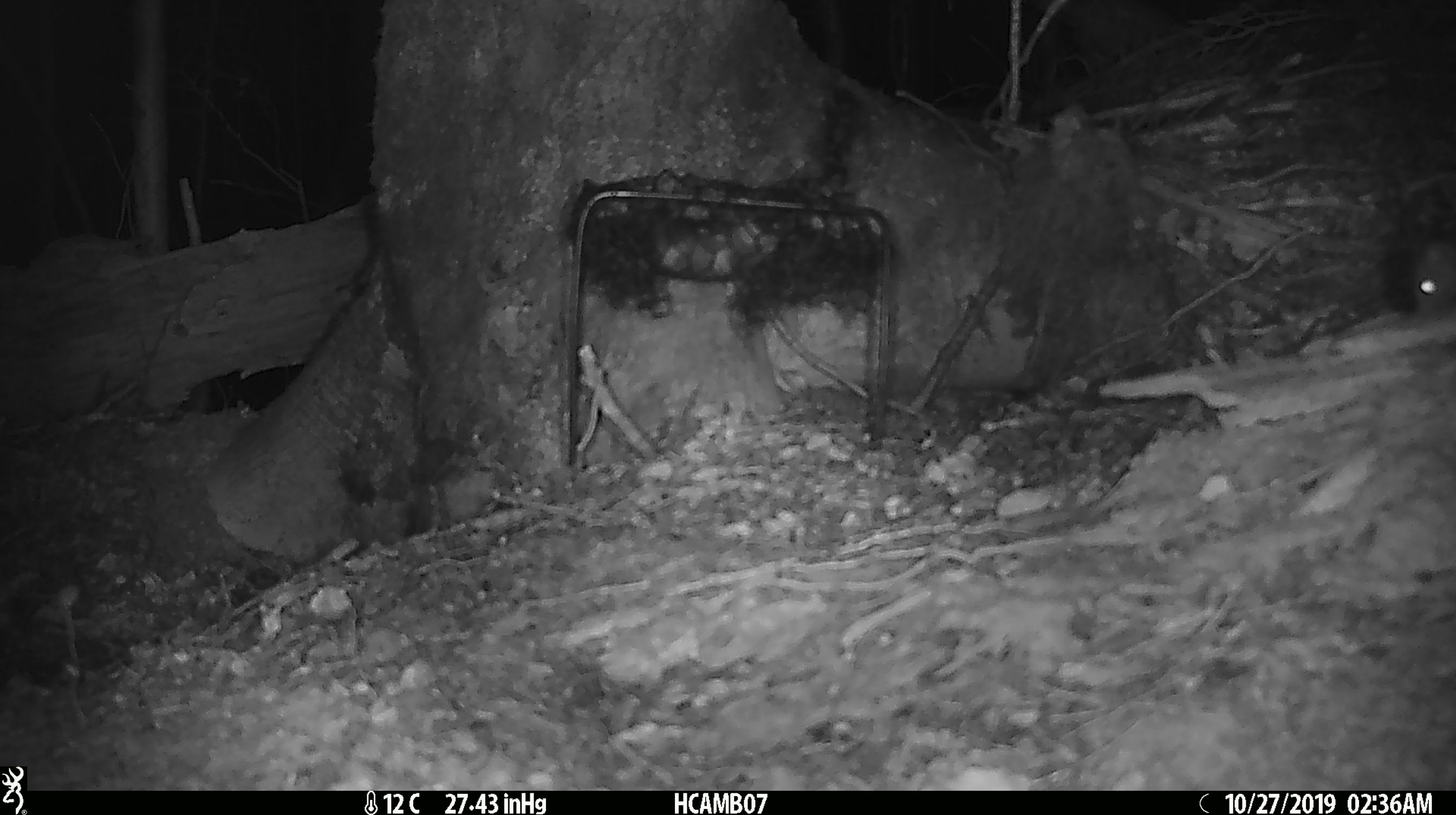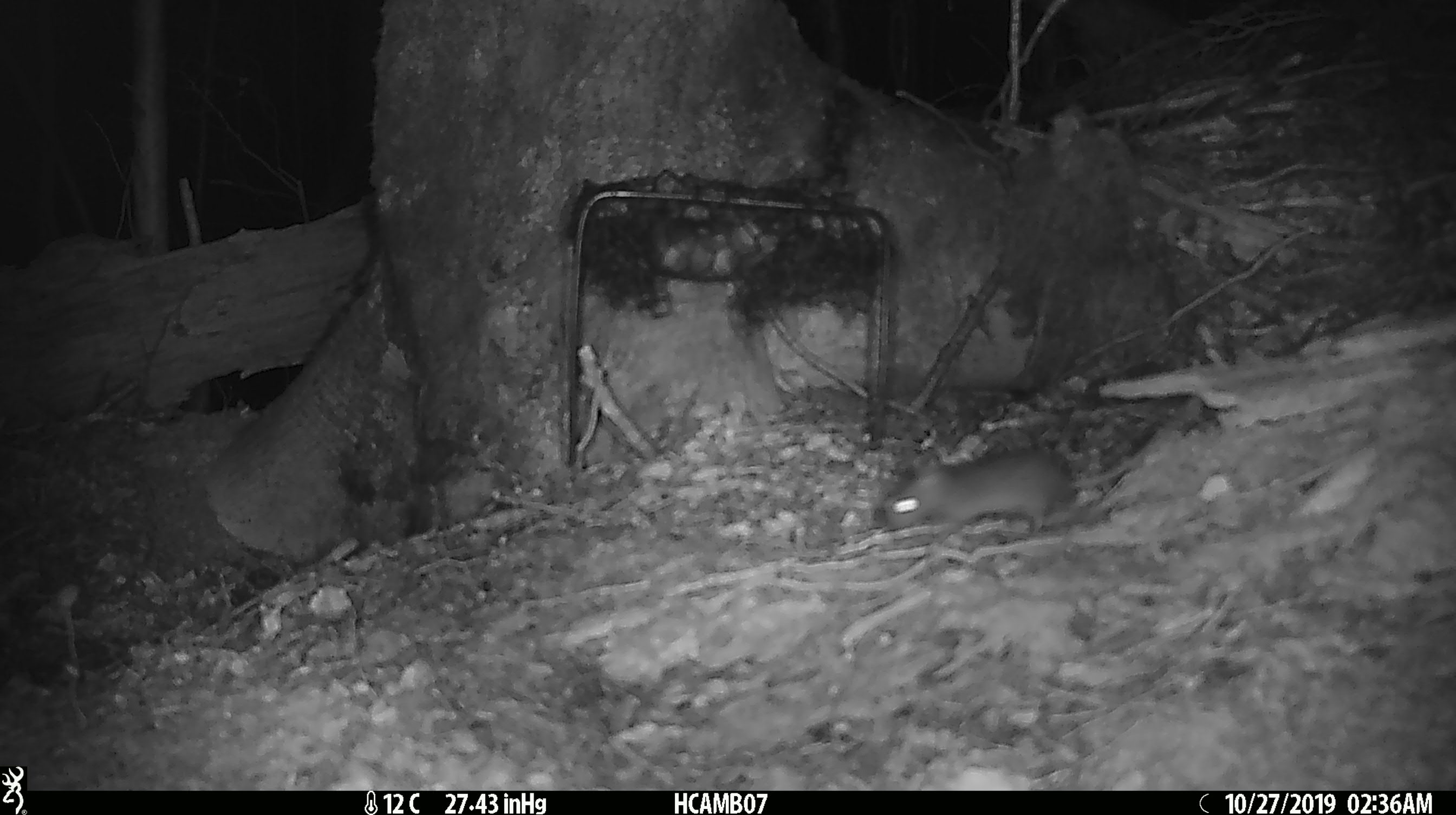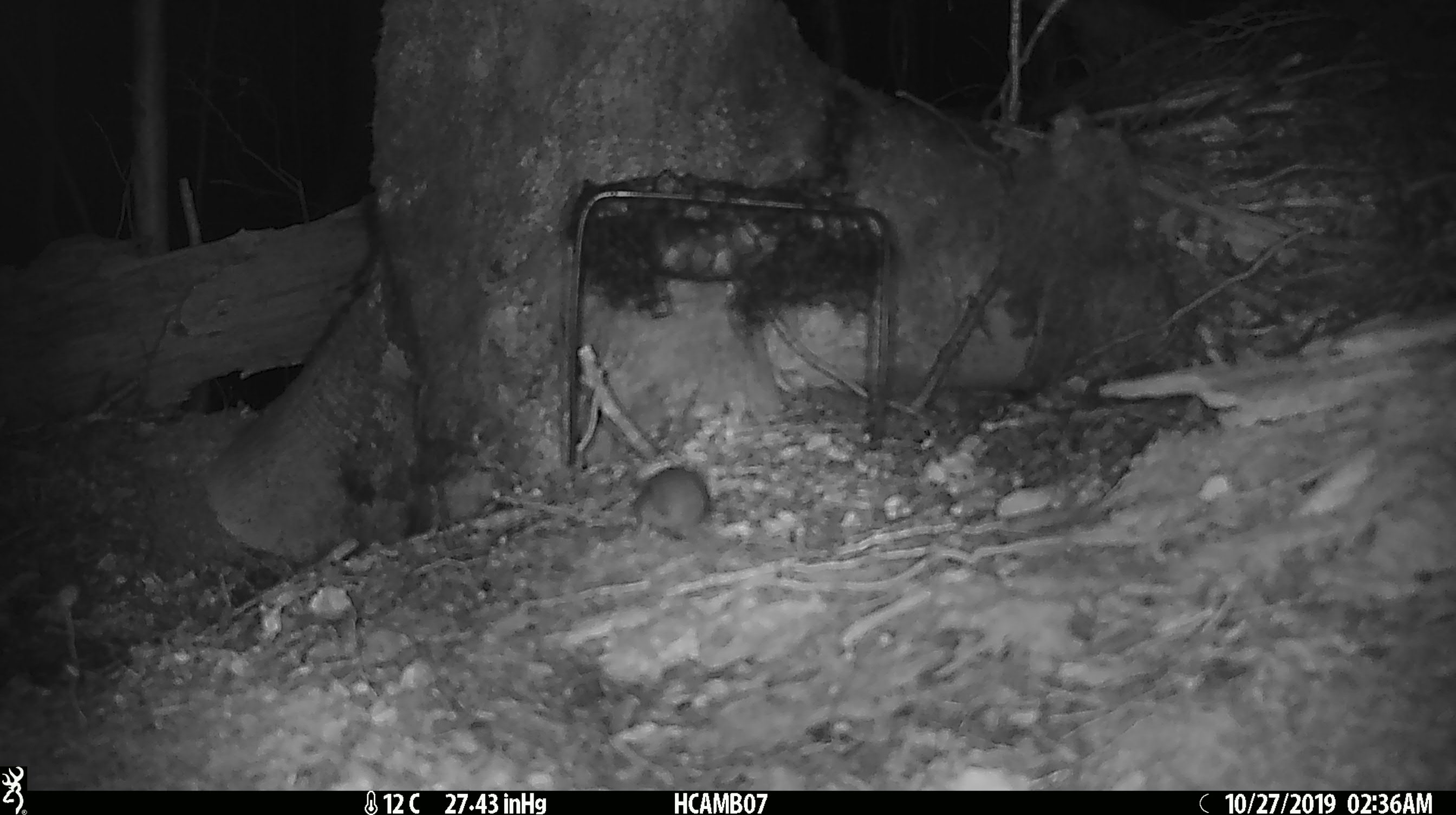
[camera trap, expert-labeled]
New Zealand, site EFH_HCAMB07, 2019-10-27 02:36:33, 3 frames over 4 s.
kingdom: Animalia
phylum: Chordata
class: Mammalia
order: Rodentia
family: Muridae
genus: Mus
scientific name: Mus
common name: mouse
Mouse (Mus).